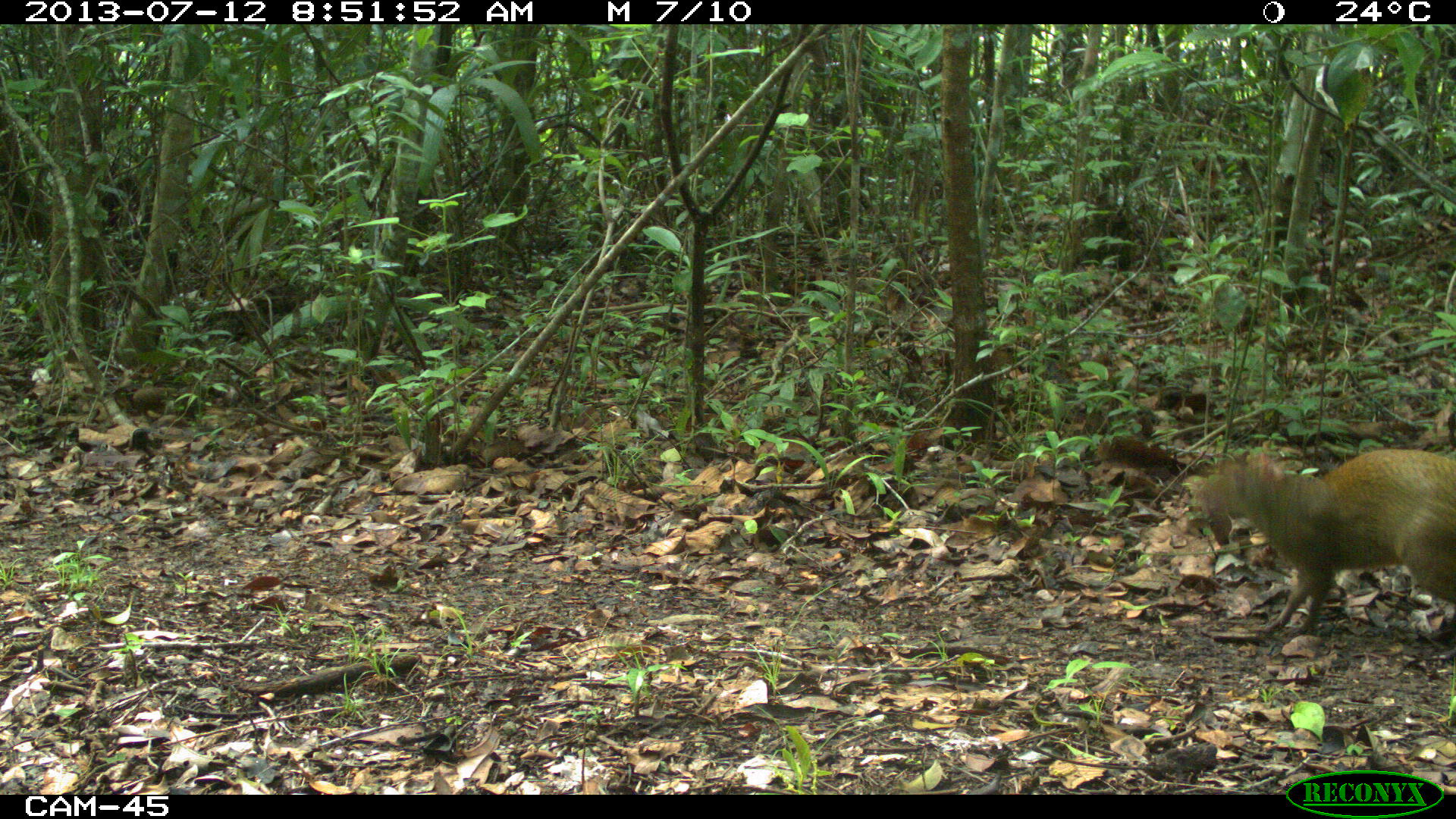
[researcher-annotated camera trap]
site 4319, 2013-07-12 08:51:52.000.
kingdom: Animalia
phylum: Chordata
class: Mammalia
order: Rodentia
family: Dasyproctidae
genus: Dasyprocta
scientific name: Dasyprocta punctata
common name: central american agouti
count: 1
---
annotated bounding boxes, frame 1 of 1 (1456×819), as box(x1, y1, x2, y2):
dasyprocta punctata: box(1194, 448, 1456, 639)